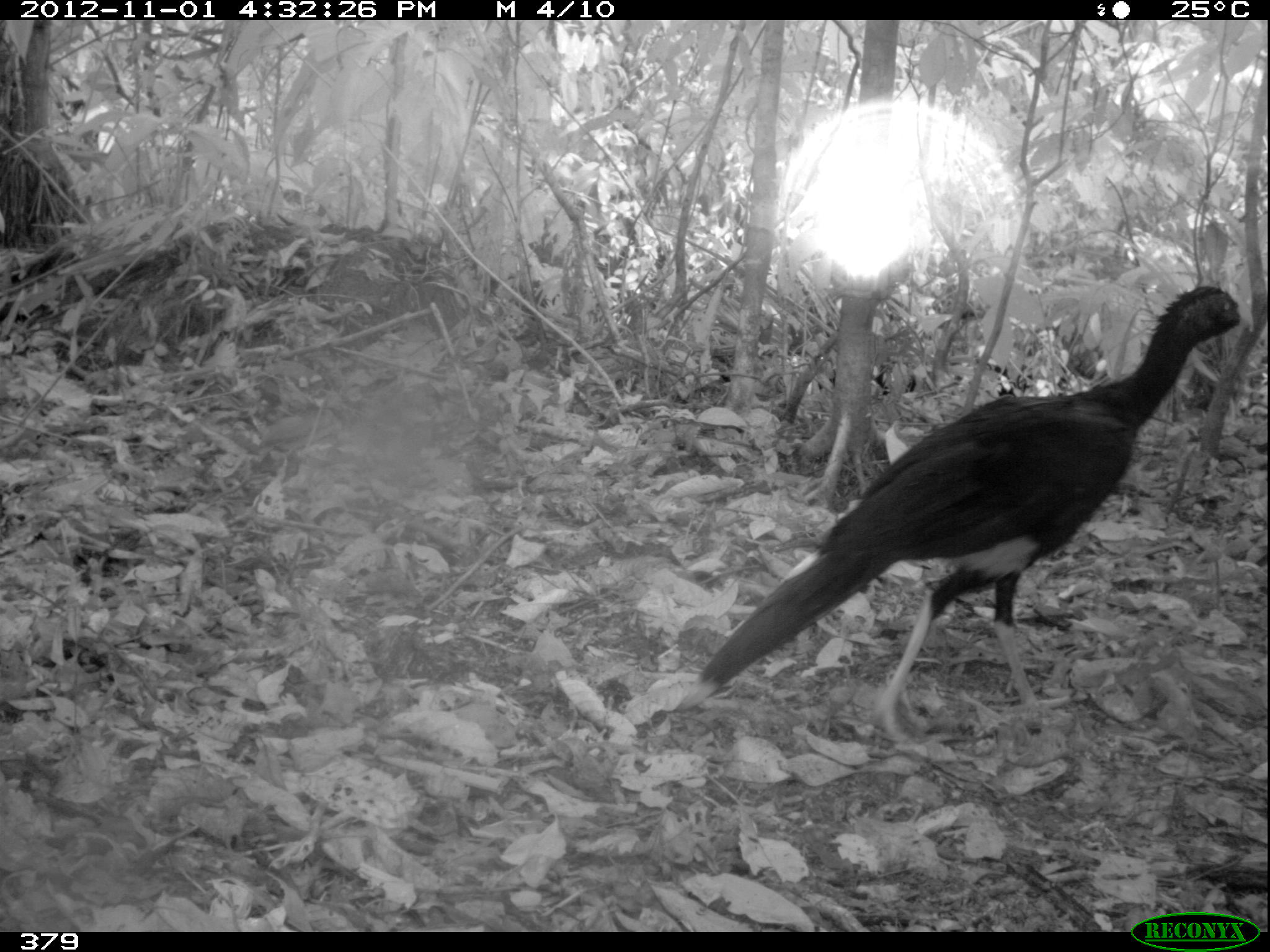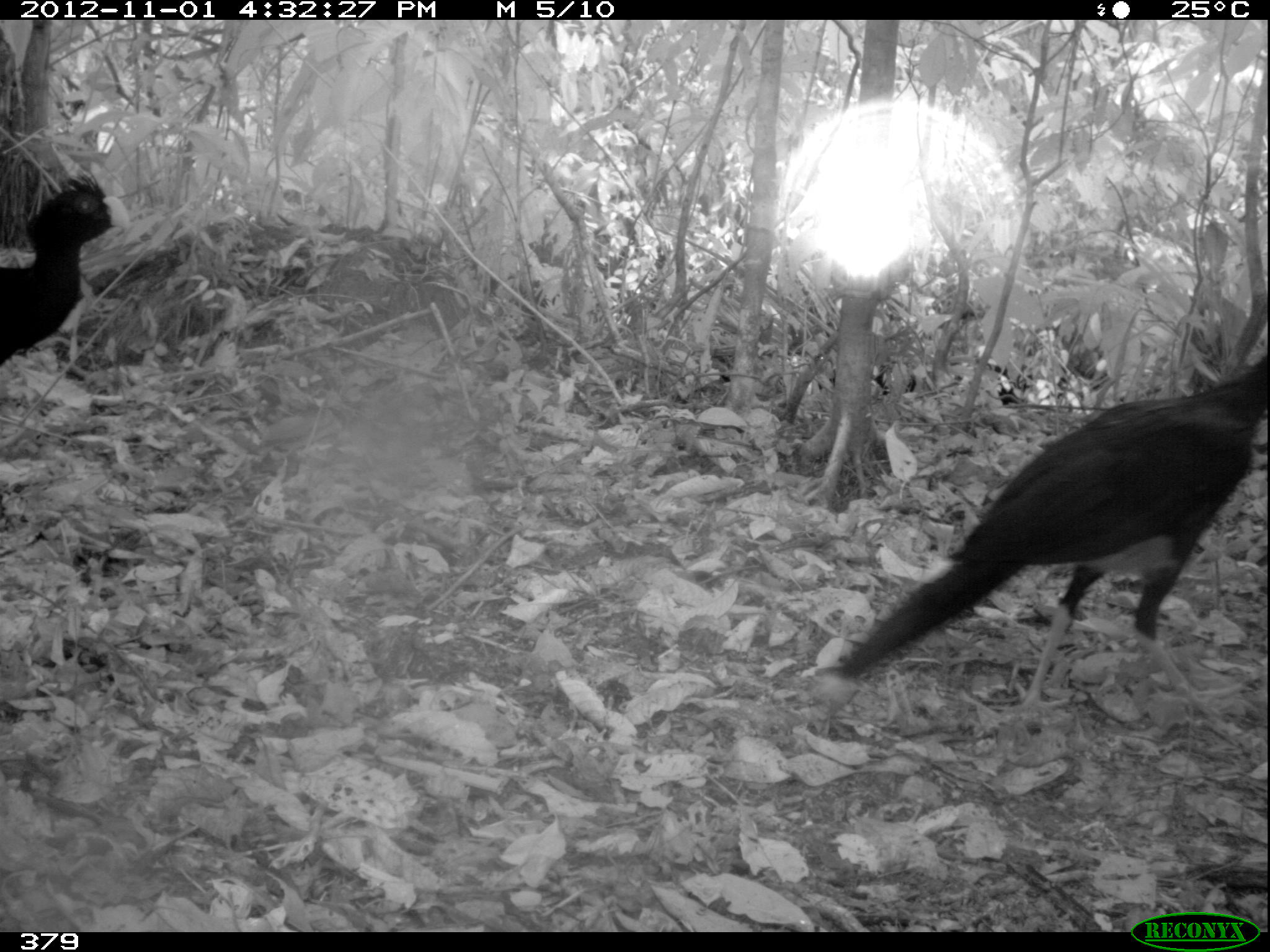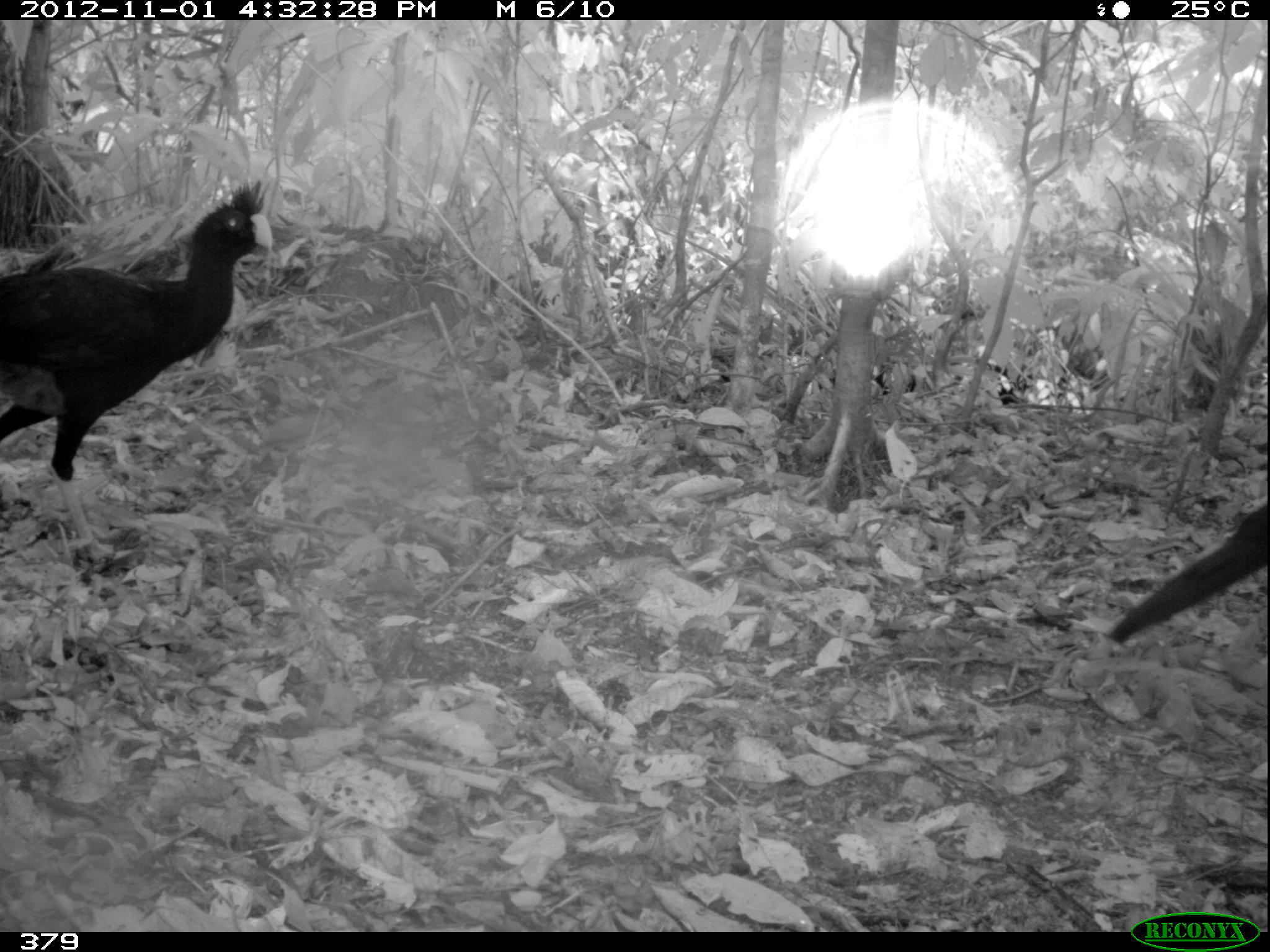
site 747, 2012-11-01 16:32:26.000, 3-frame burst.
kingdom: Animalia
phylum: Chordata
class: Aves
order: Galliformes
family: Cracidae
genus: Mitu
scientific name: Mitu tuberosum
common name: razor-billed curassow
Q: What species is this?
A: Mitu tuberosum (razor-billed curassow).